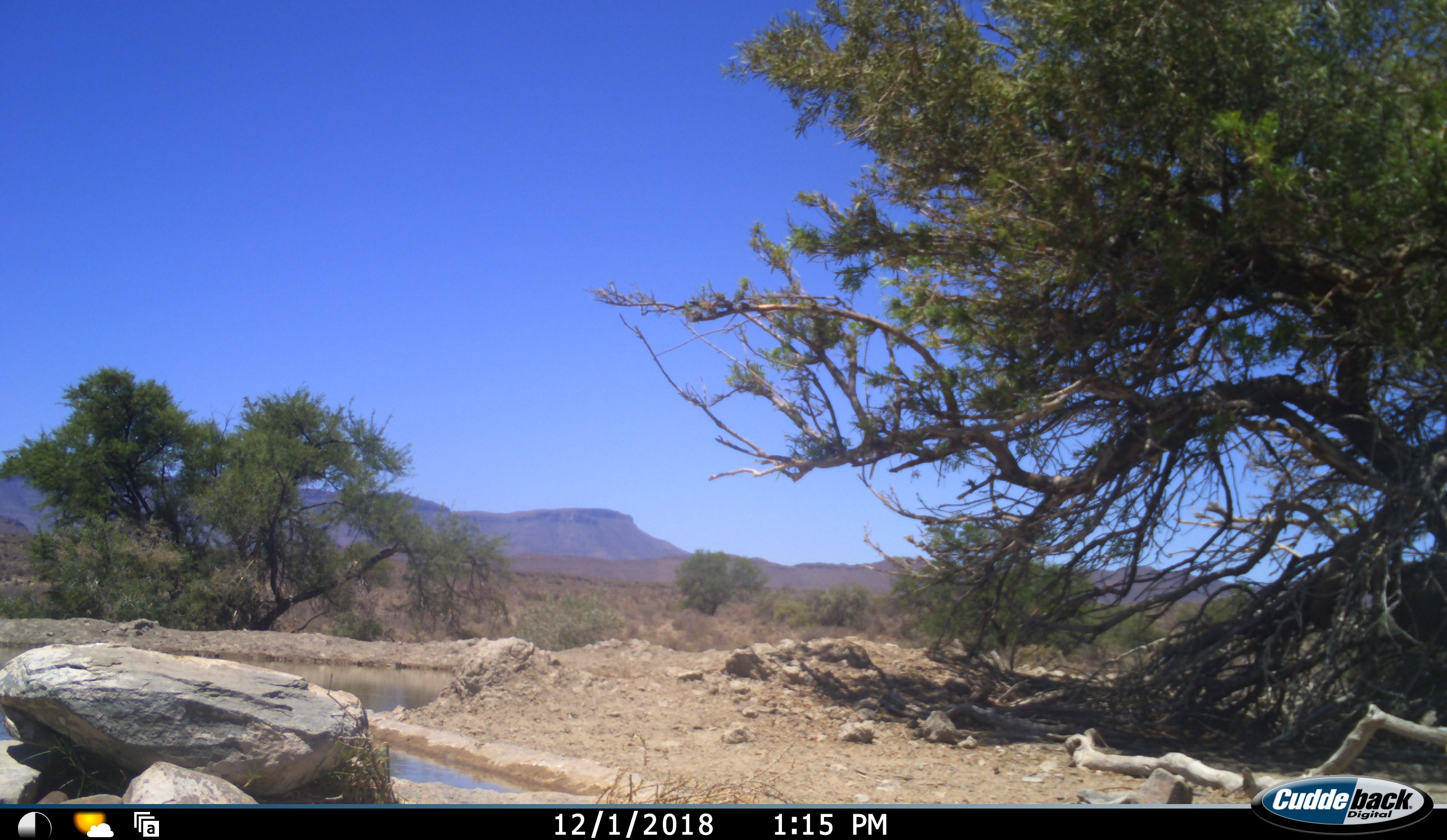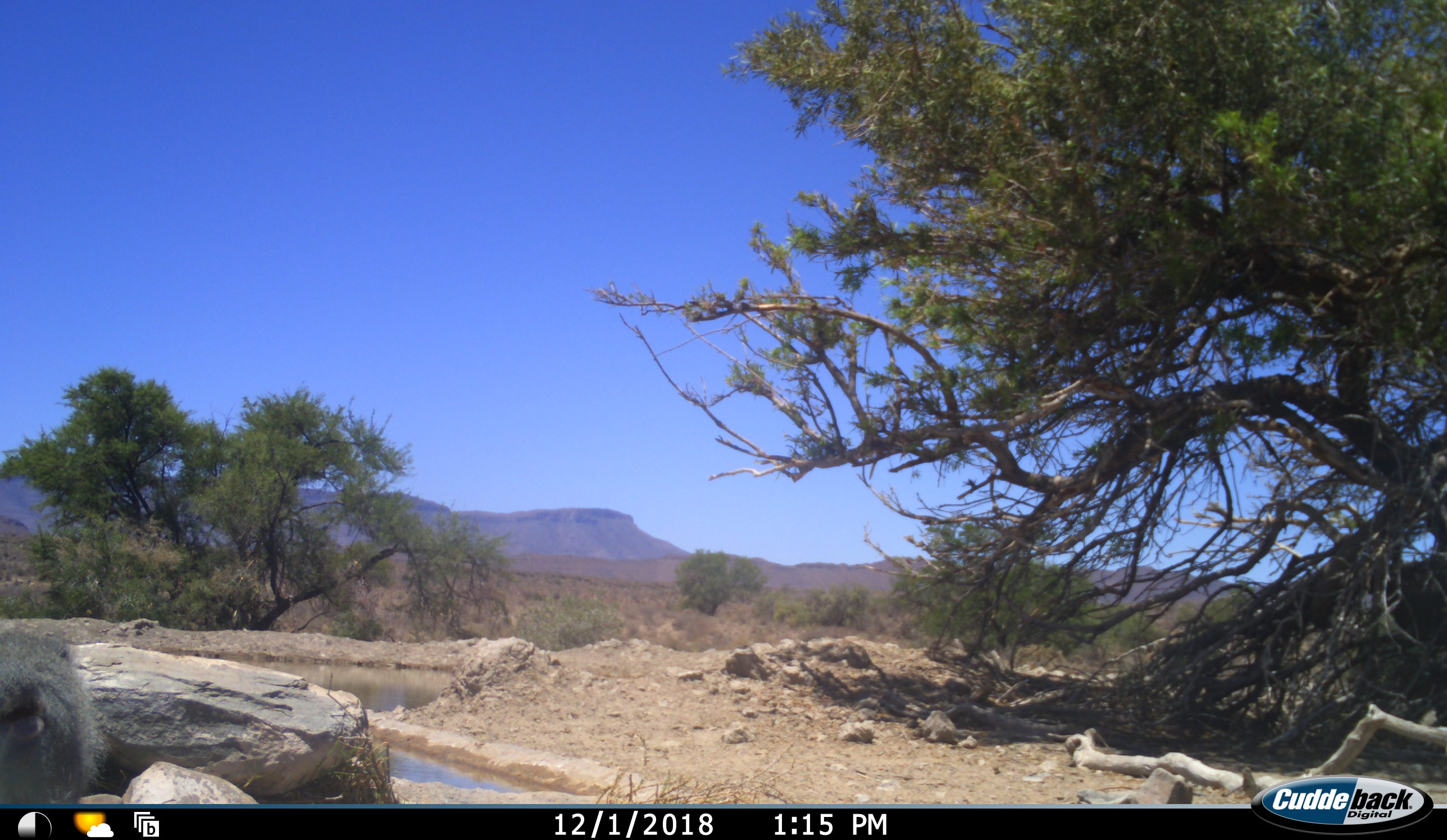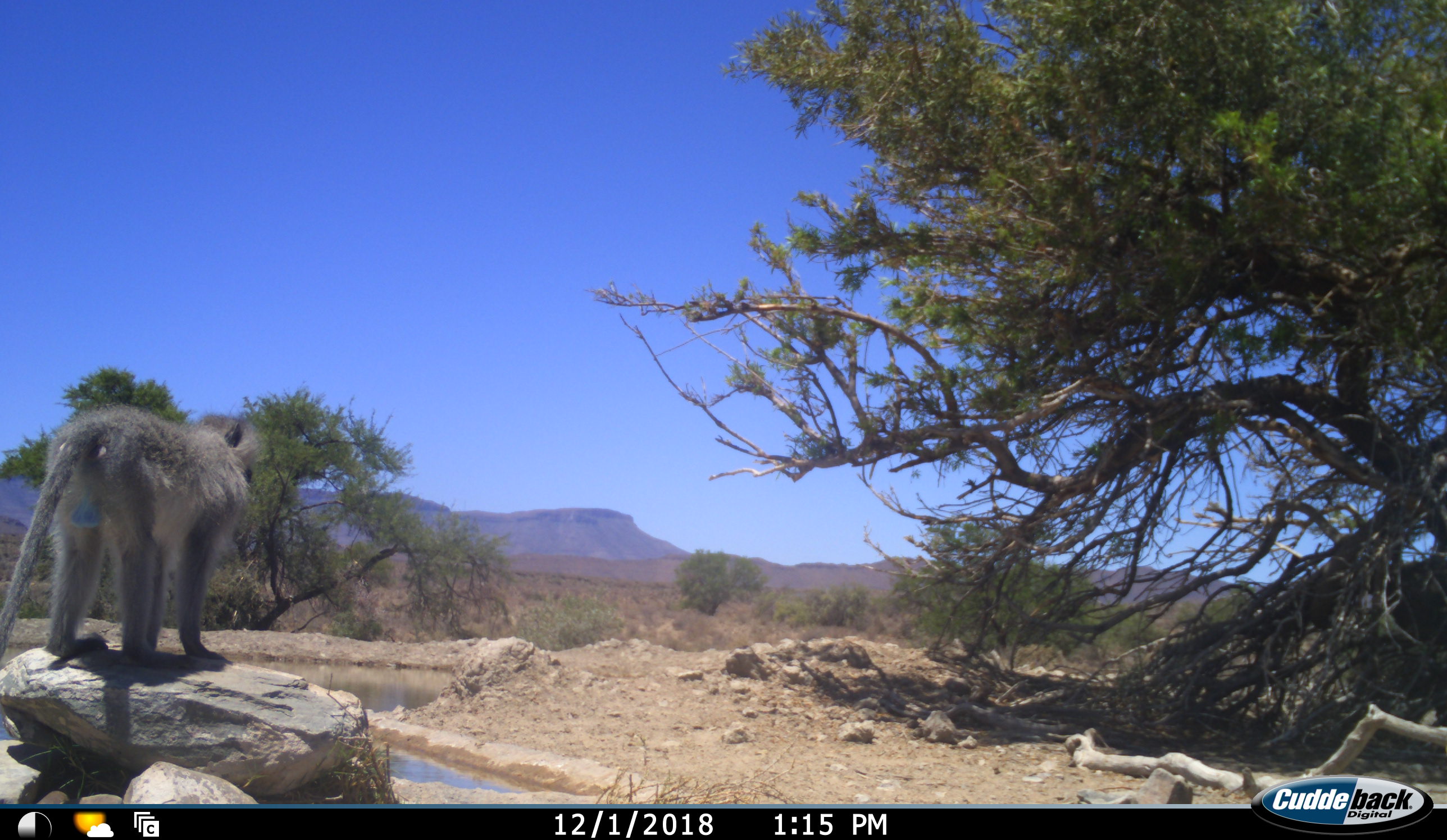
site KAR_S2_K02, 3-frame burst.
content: unidentified animal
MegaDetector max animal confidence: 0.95